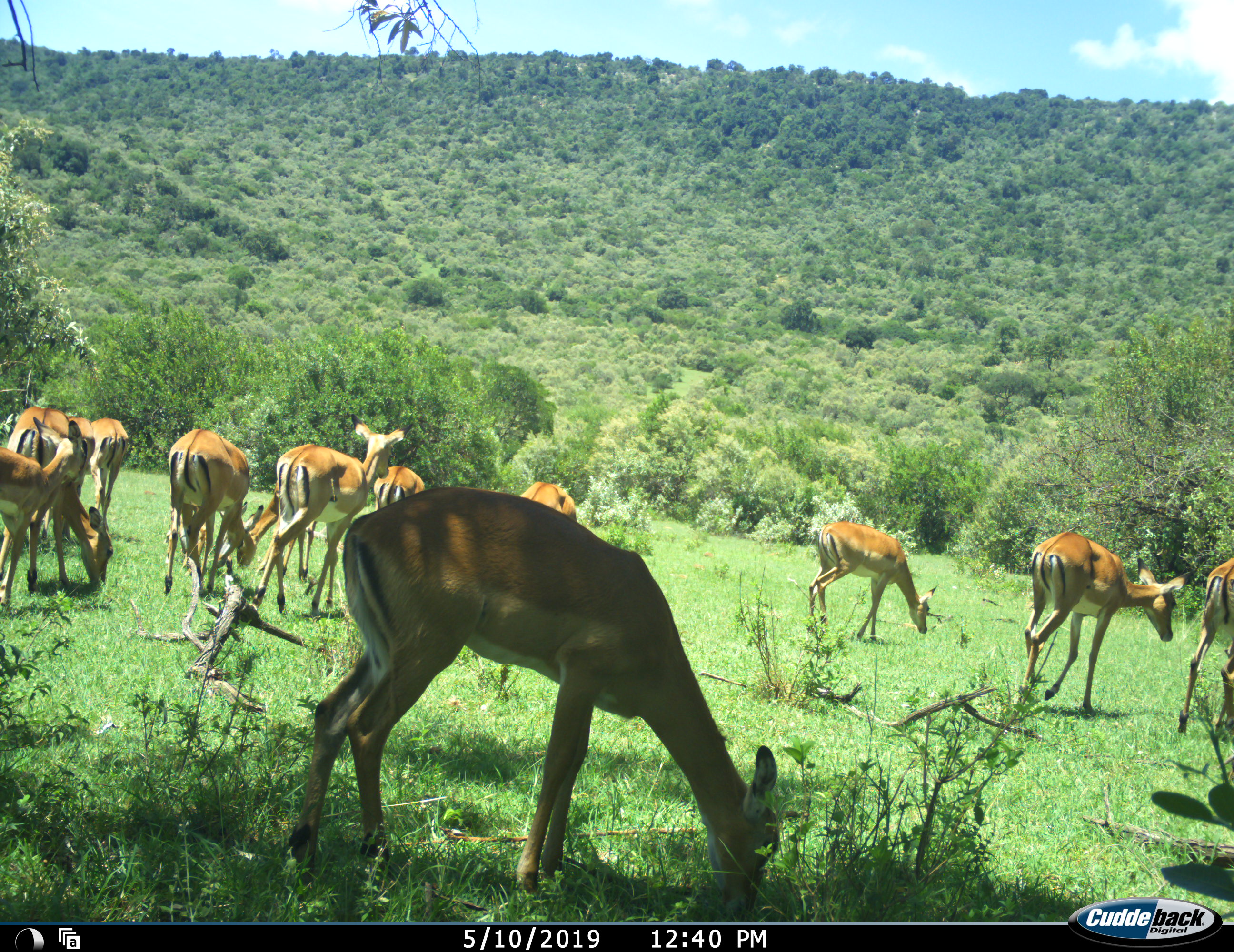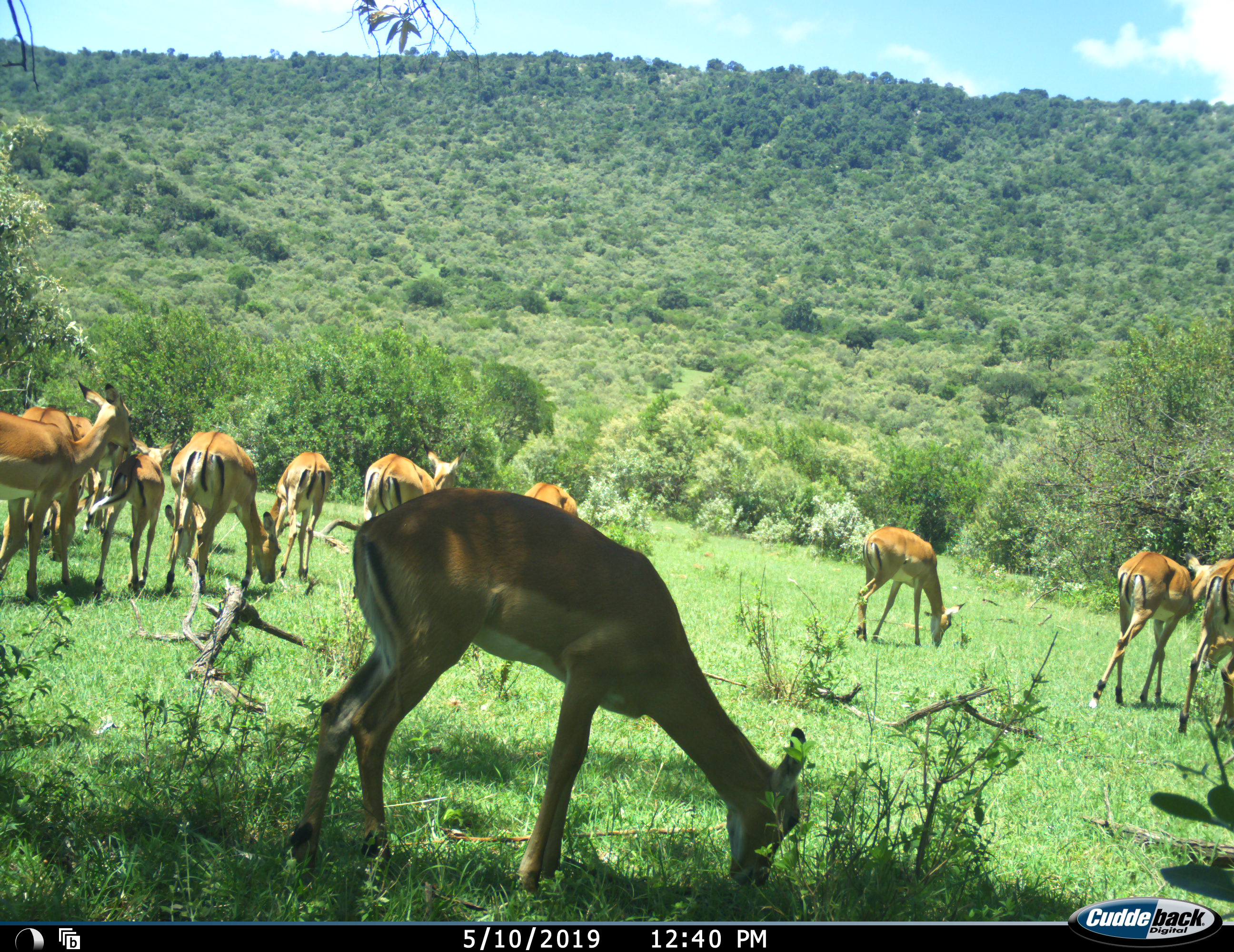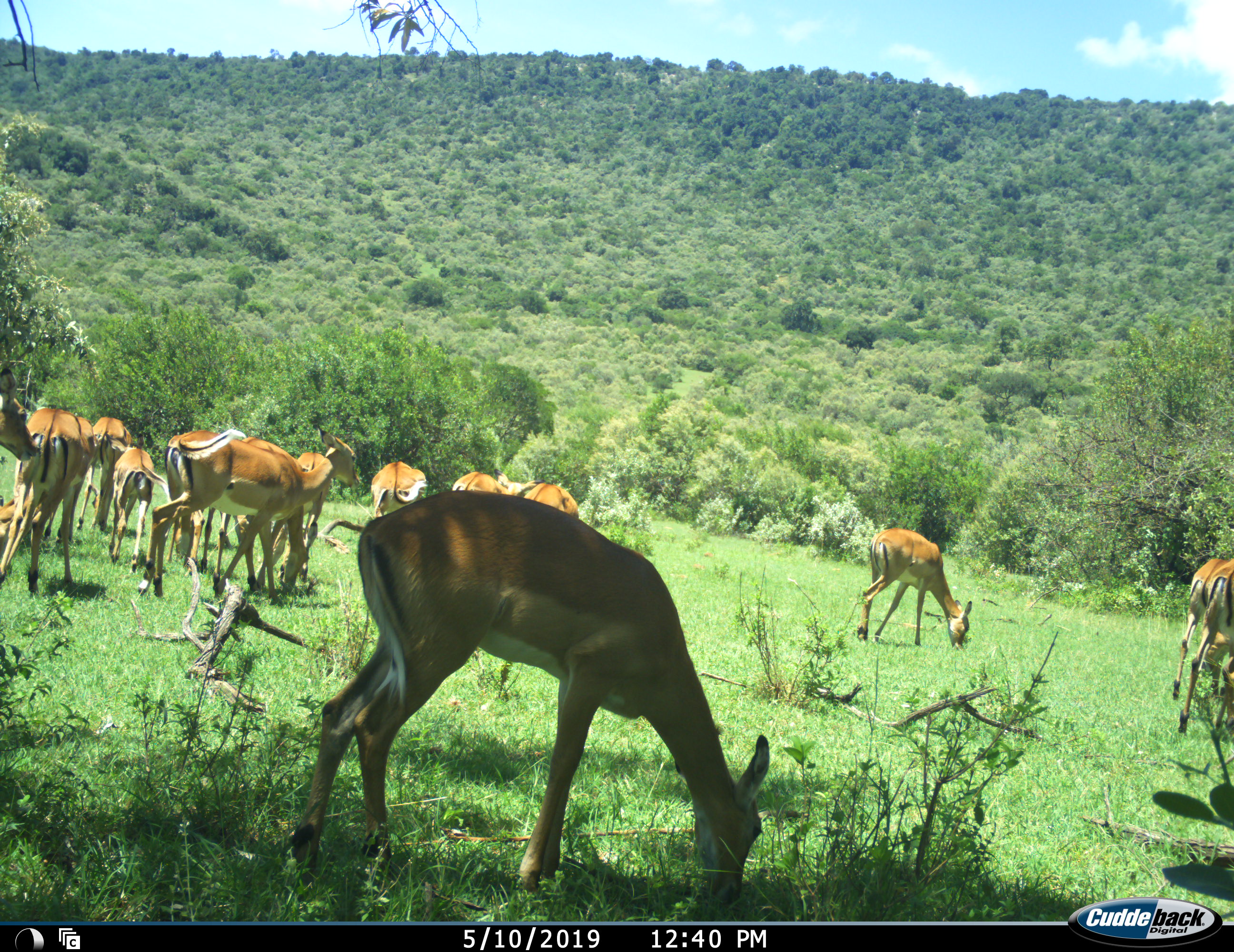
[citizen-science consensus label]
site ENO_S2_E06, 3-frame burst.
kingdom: Animalia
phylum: Chordata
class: Mammalia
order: Artiodactyla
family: Bovidae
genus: Aepyceros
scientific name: Aepyceros melampus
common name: impala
Impala (Aepyceros melampus), count 11-50. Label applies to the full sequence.